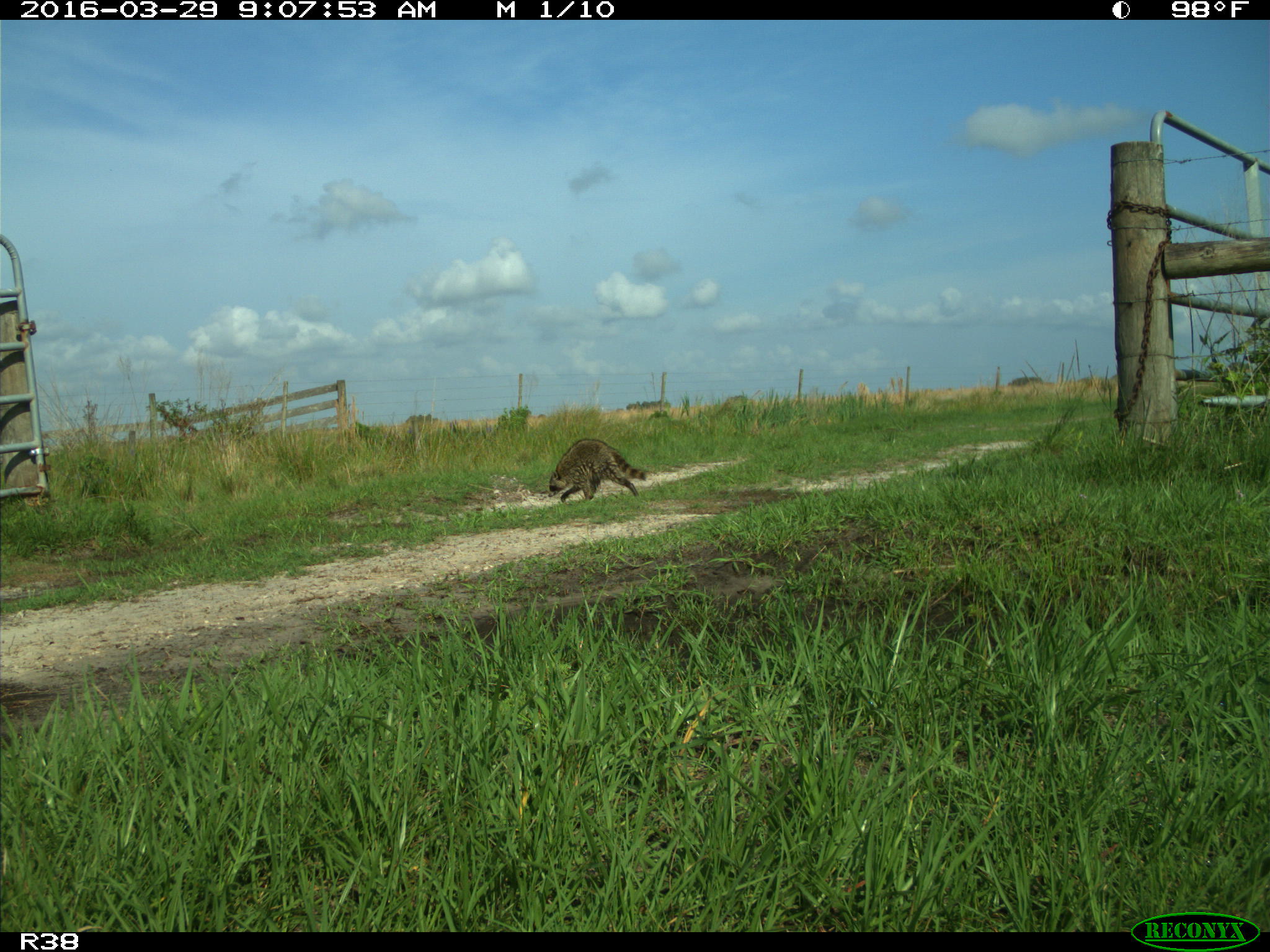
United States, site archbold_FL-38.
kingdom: Animalia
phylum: Chordata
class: Mammalia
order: Carnivora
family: Procyonidae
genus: Procyon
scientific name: Procyon lotor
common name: common raccoon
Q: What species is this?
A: Procyon lotor (common raccoon).